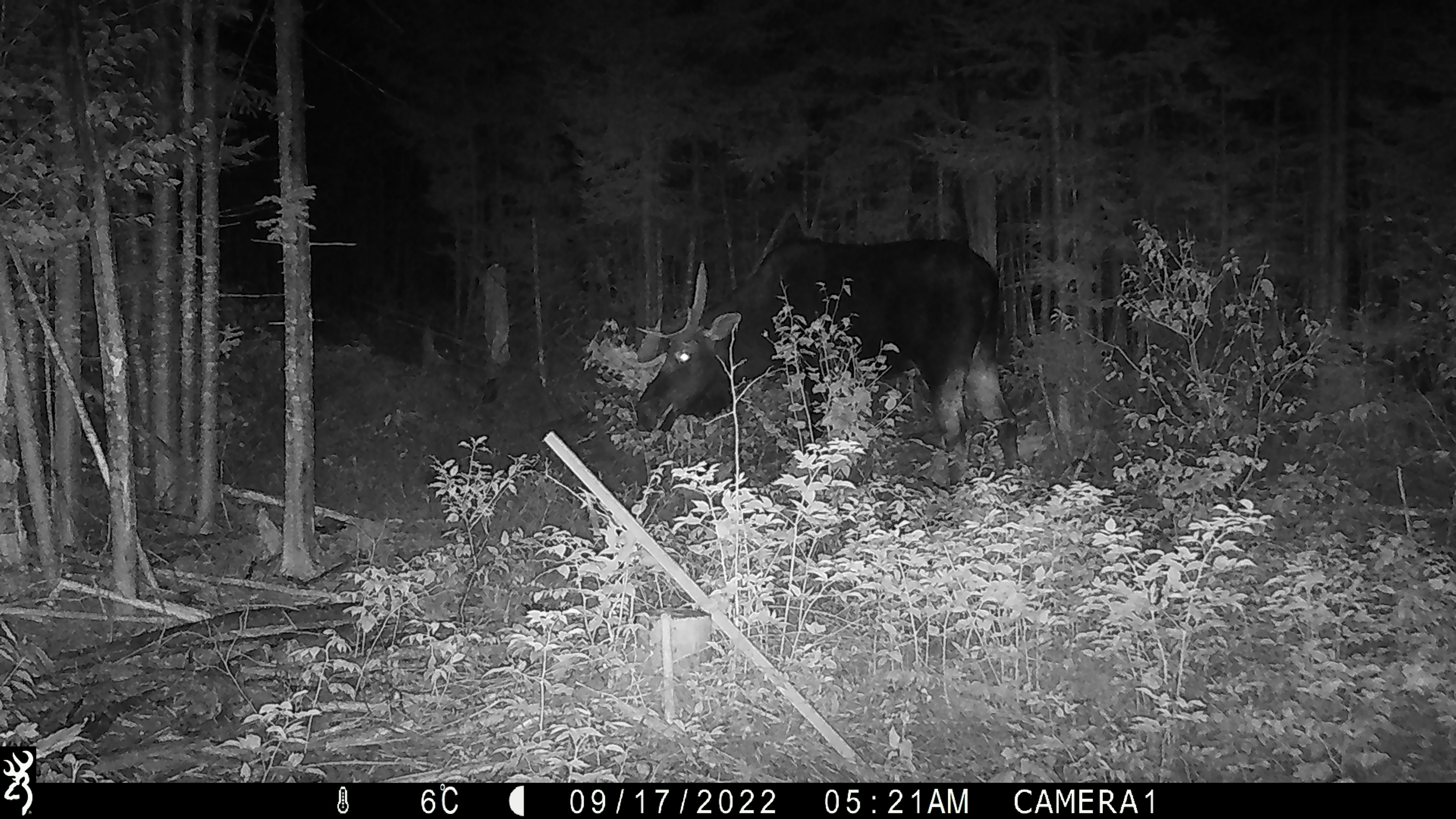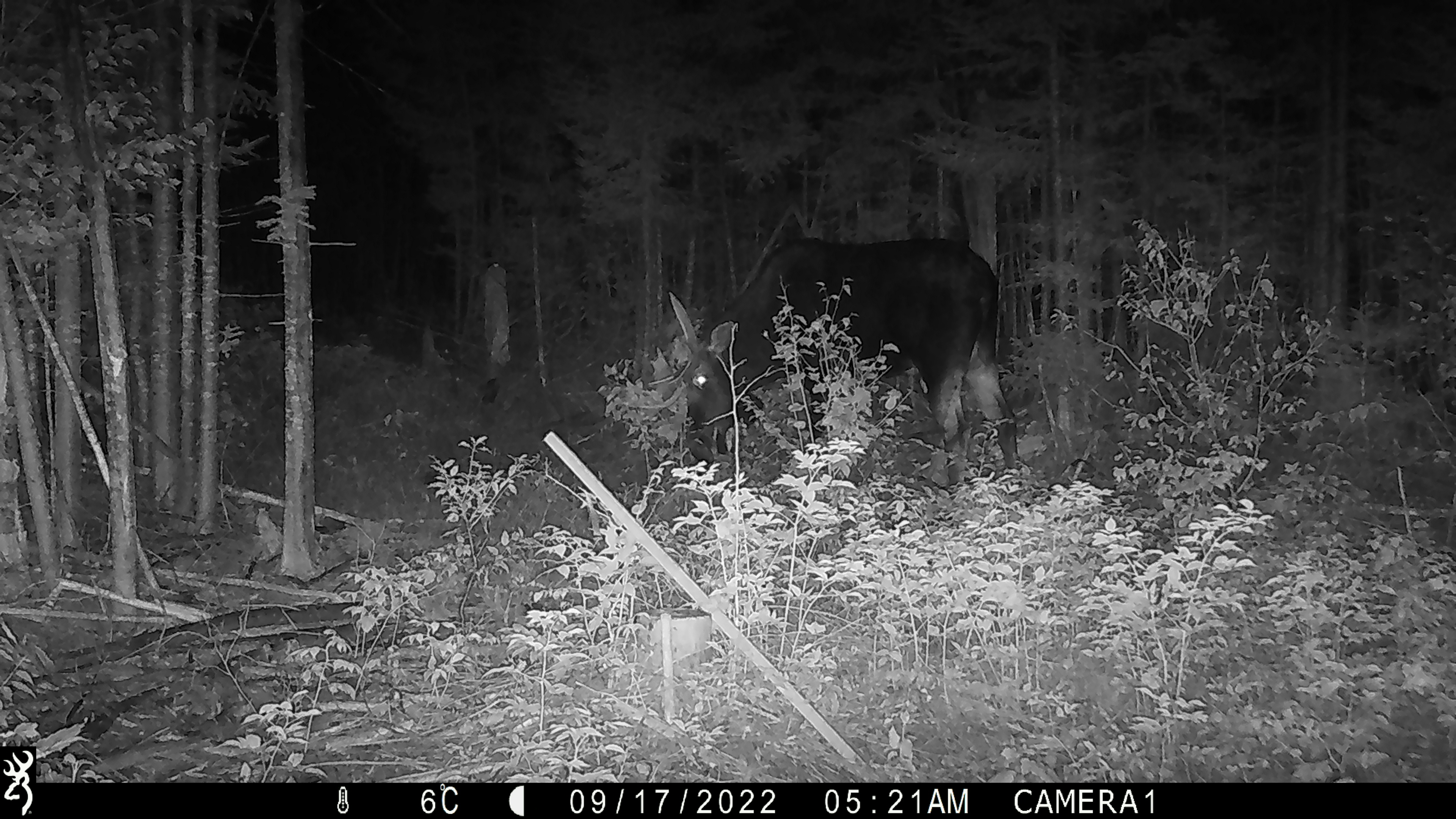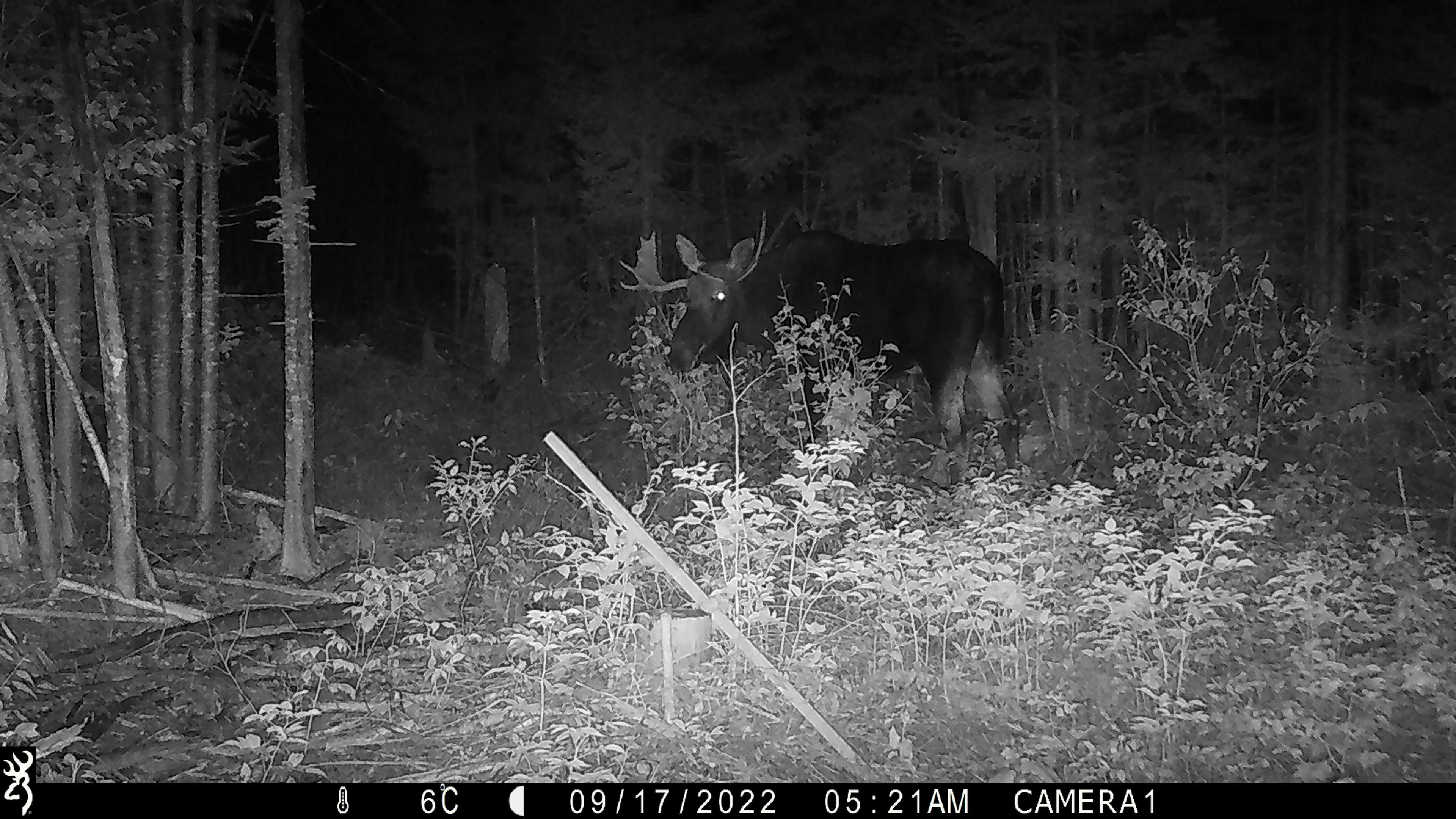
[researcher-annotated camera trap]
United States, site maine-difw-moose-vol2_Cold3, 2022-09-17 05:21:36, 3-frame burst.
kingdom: Animalia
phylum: Chordata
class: Mammalia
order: Artiodactyla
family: Cervidae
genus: Alces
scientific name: Alces alces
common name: moose